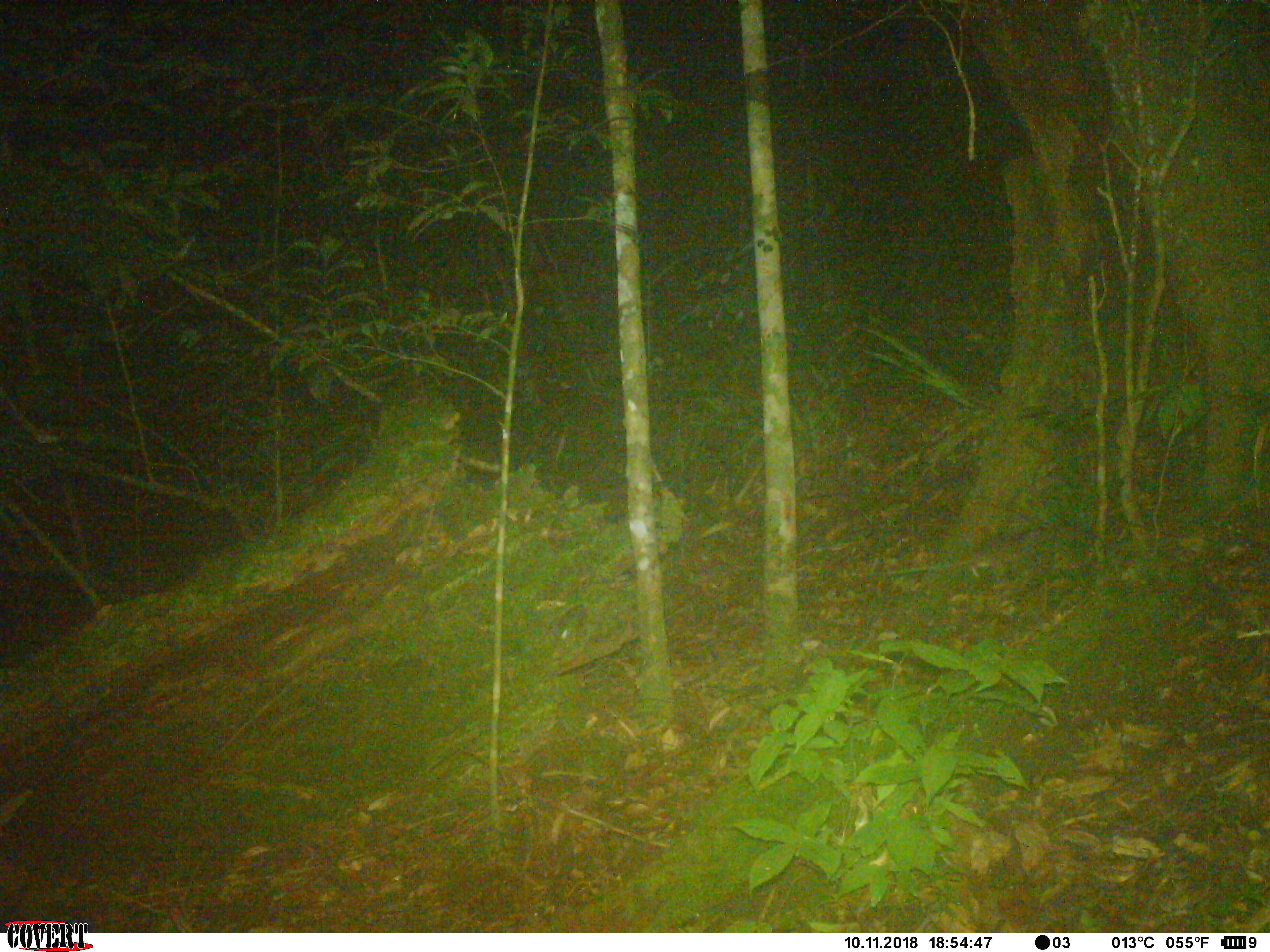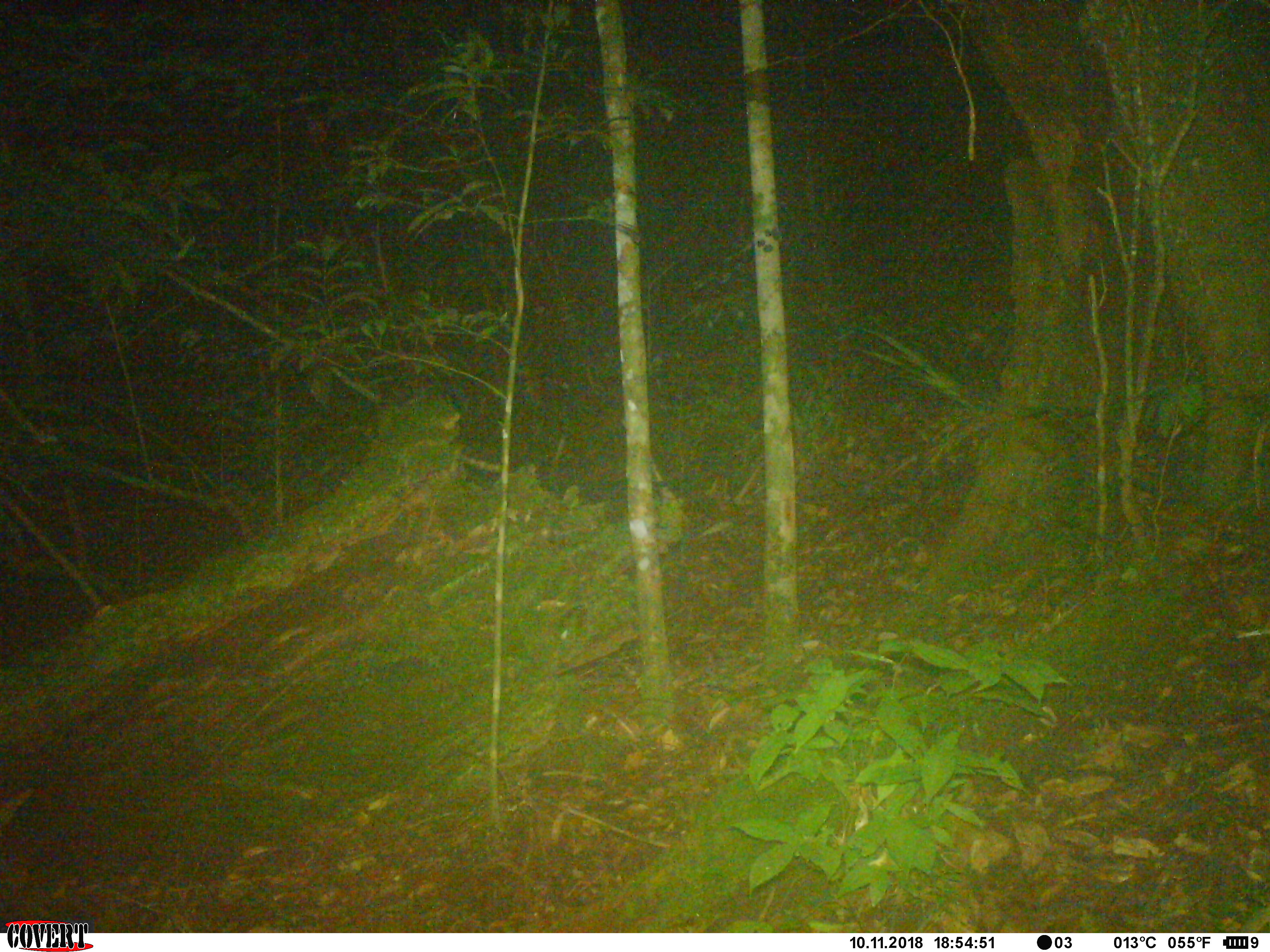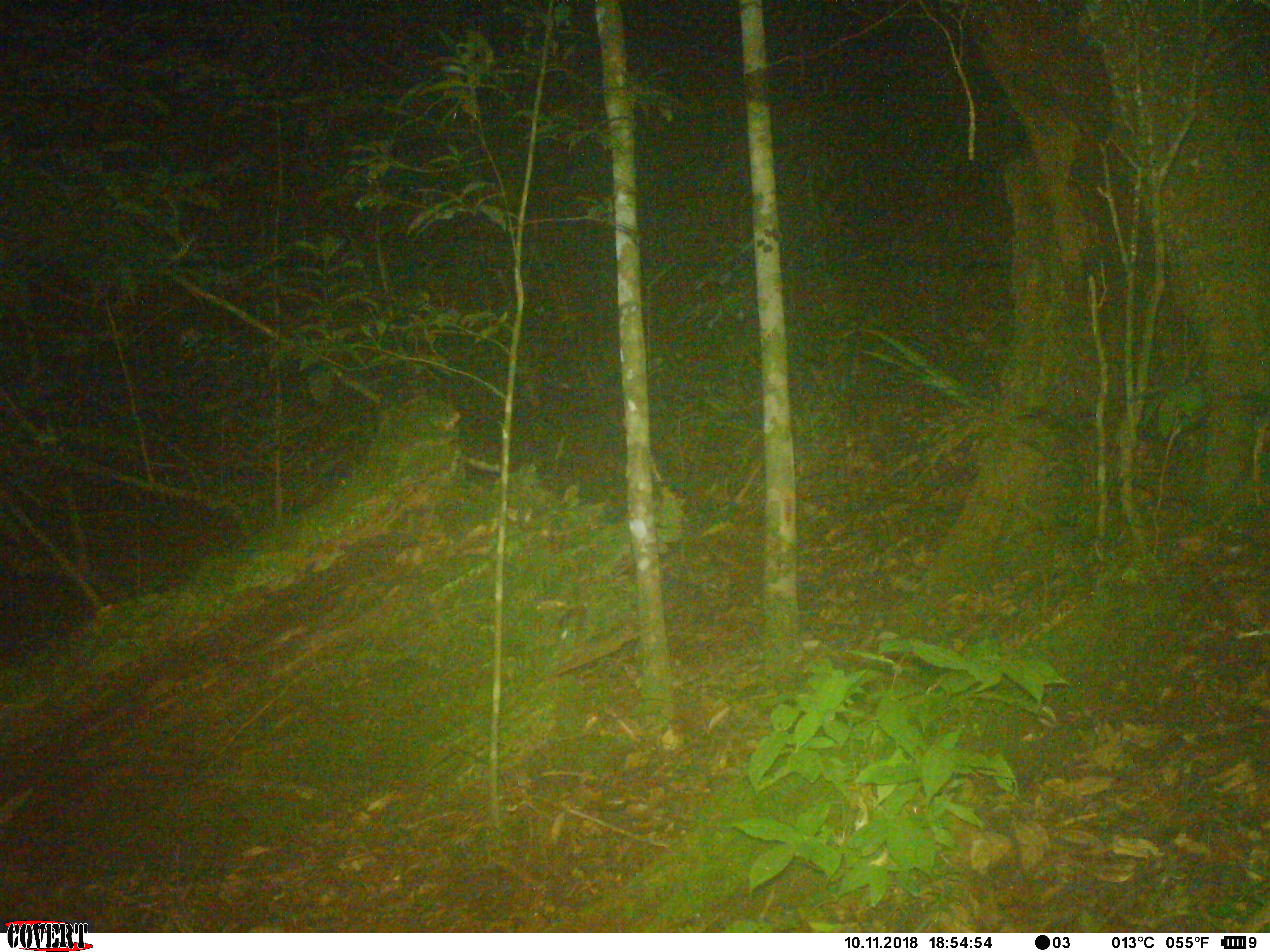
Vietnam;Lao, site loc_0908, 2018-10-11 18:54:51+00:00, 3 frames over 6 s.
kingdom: Animalia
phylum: Chordata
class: Mammalia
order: Rodentia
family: Muridae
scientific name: Muridae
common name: old-world mice and rats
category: unidentified murid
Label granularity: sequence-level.